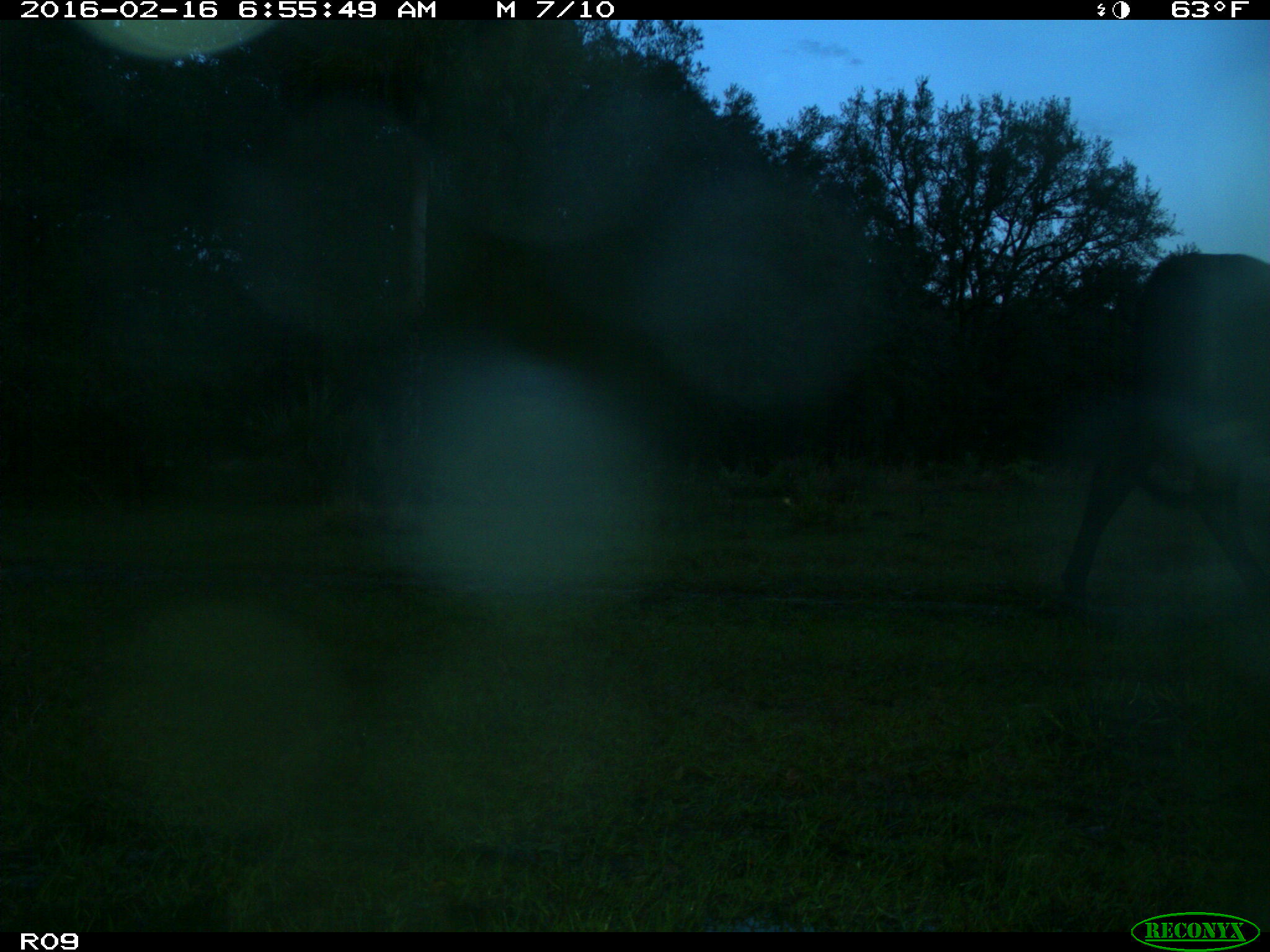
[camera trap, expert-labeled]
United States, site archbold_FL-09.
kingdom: Animalia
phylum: Chordata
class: Mammalia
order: Artiodactyla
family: Bovidae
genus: Bos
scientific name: Bos taurus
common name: domestic cow